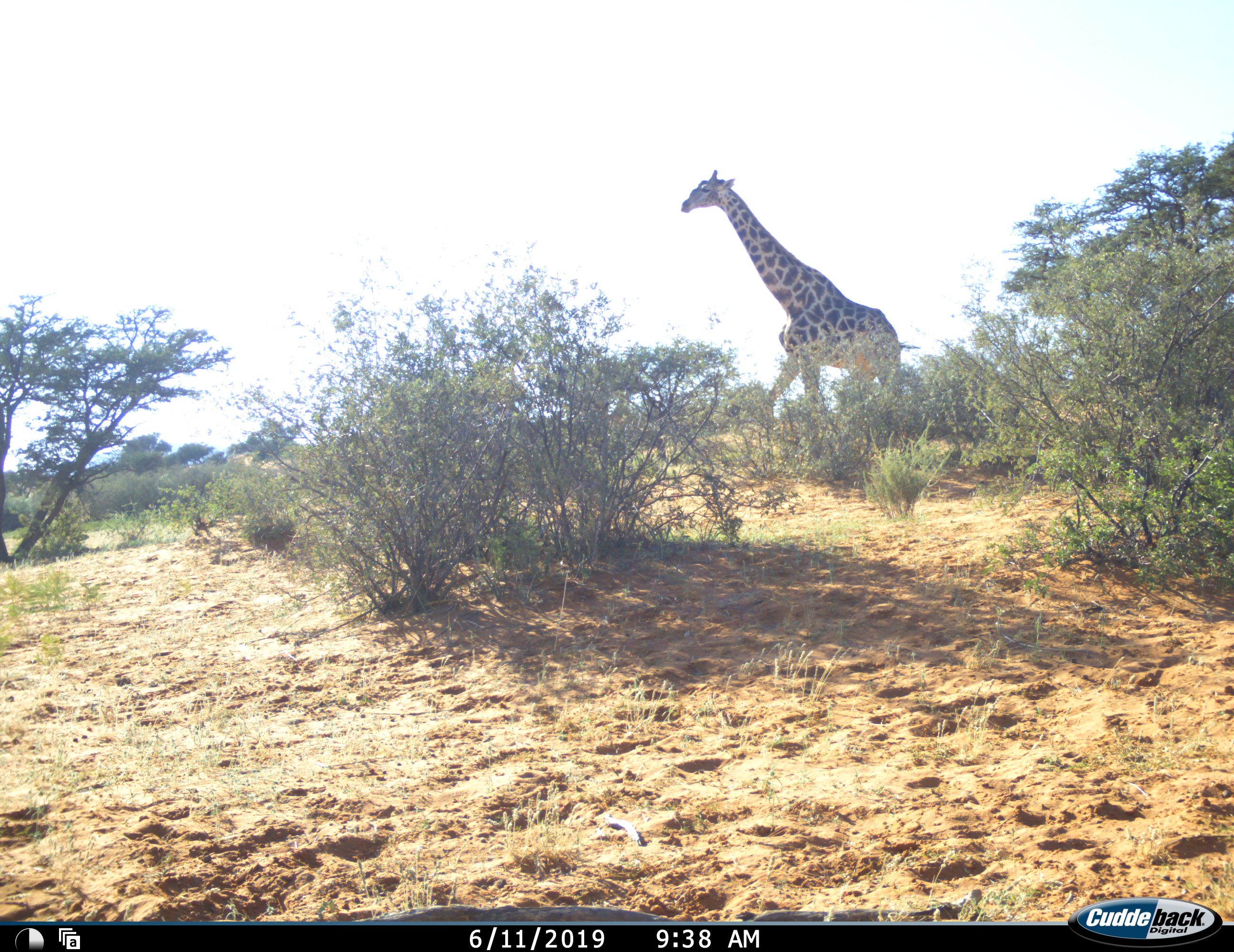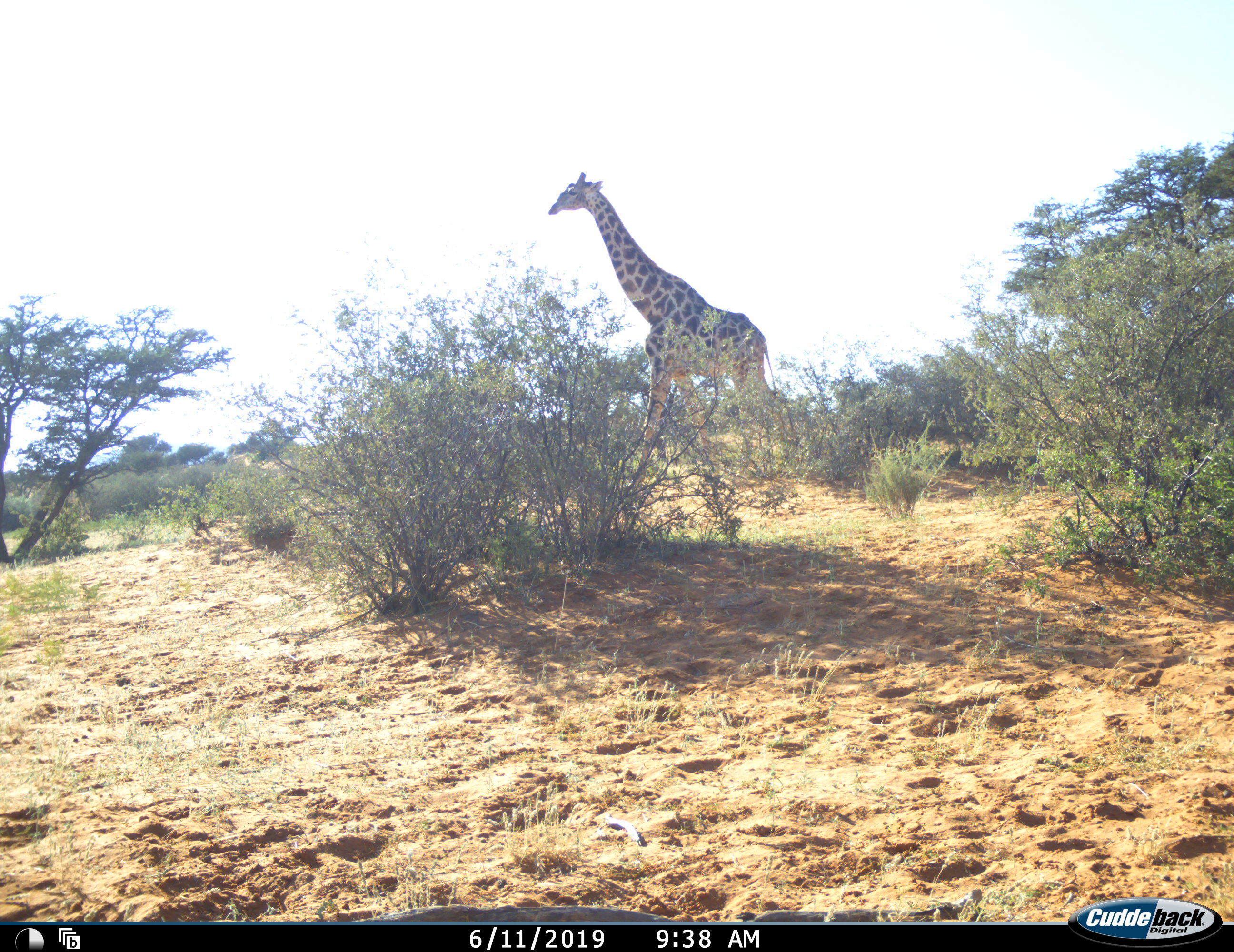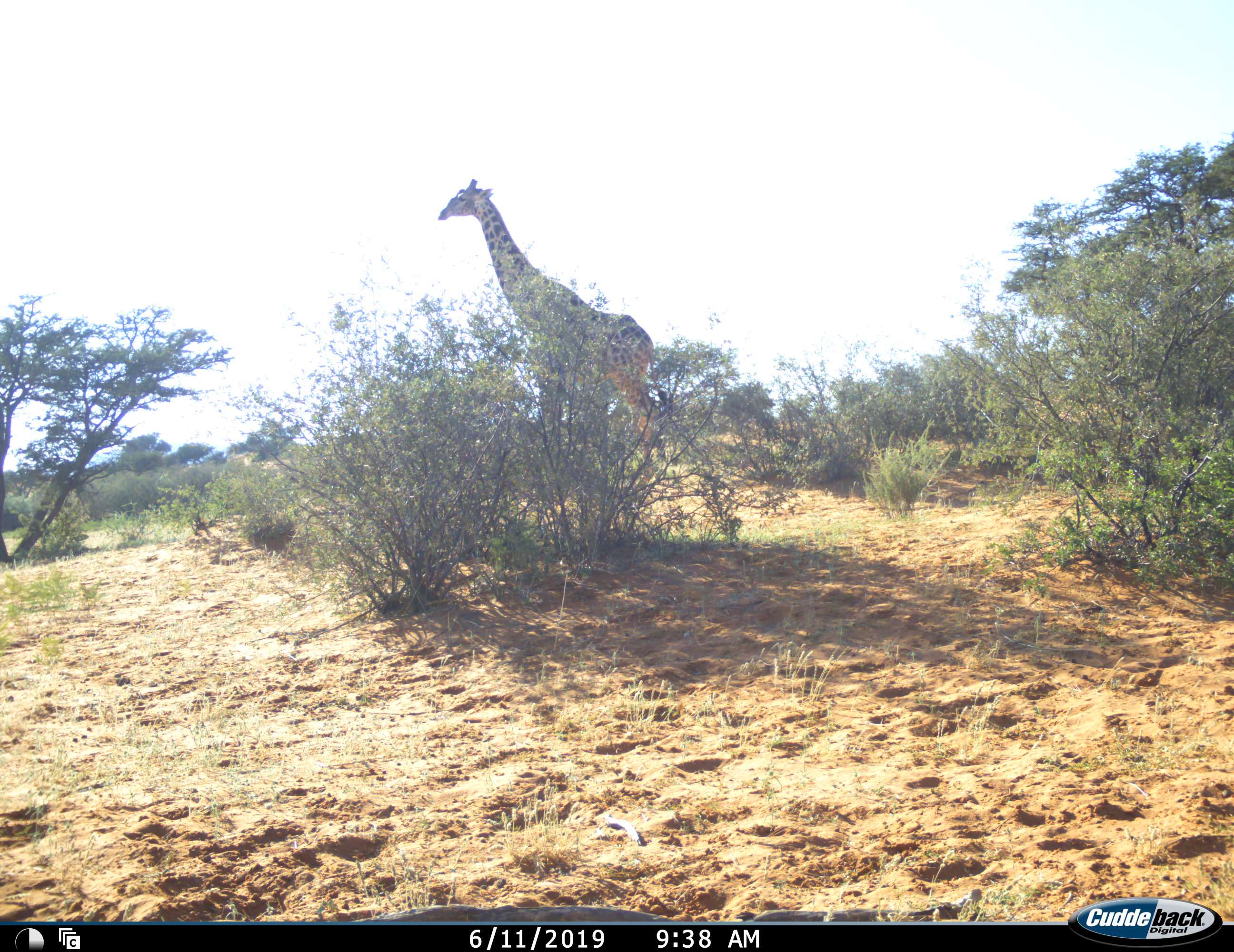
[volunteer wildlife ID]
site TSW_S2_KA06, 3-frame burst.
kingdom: Animalia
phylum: Chordata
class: Mammalia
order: Artiodactyla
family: Giraffidae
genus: Giraffa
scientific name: Giraffa camelopardalis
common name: giraffe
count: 1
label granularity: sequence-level